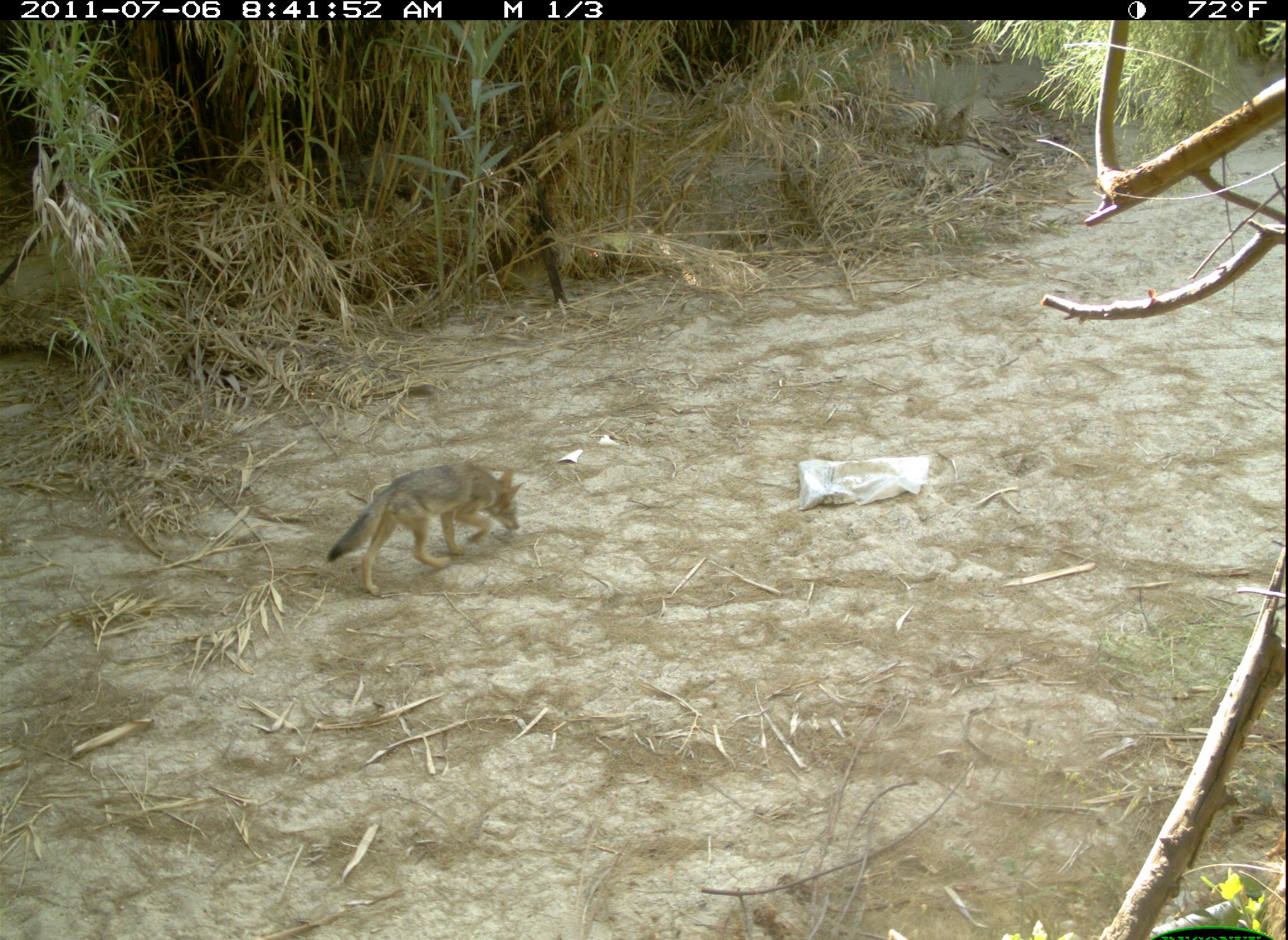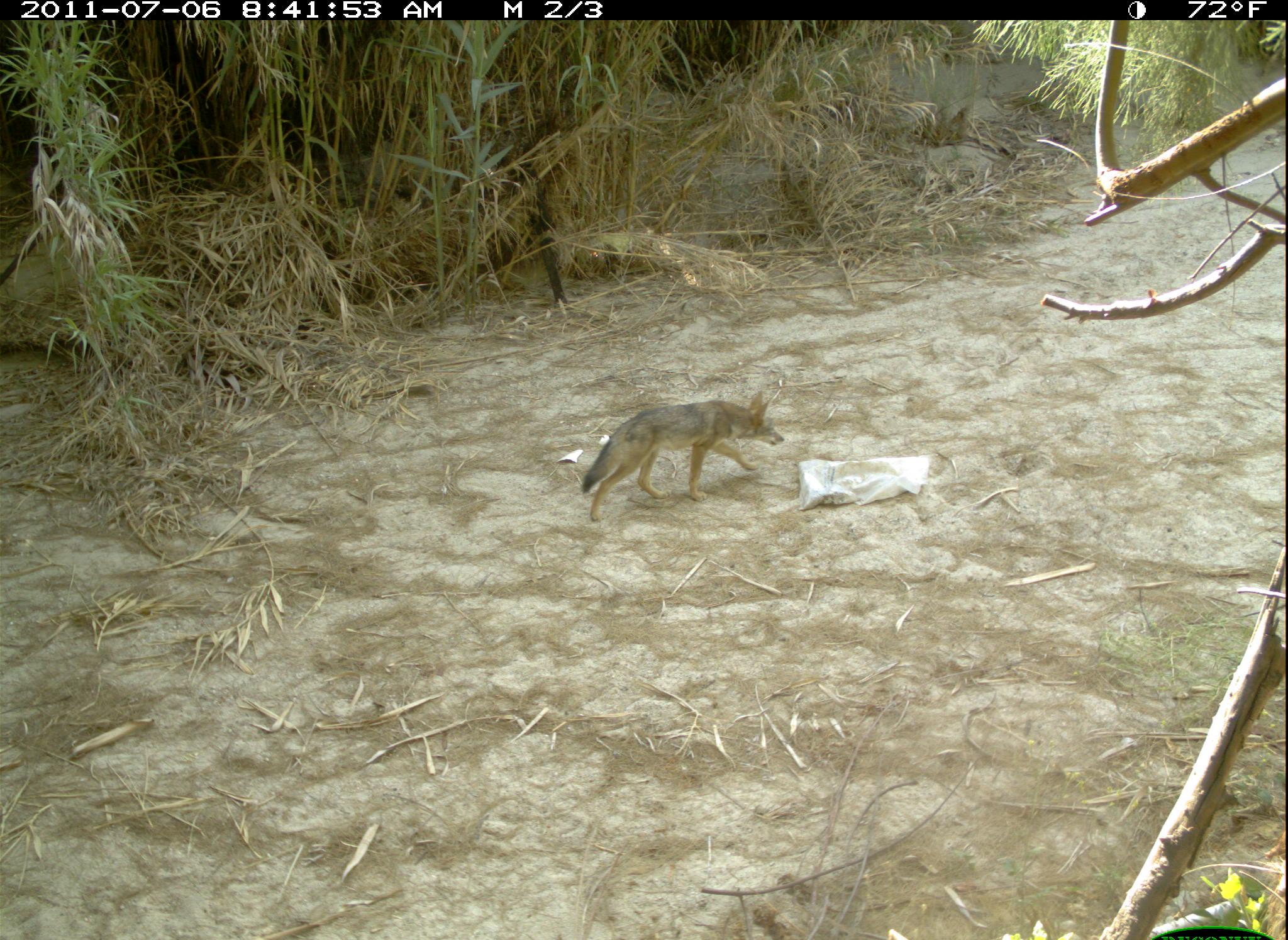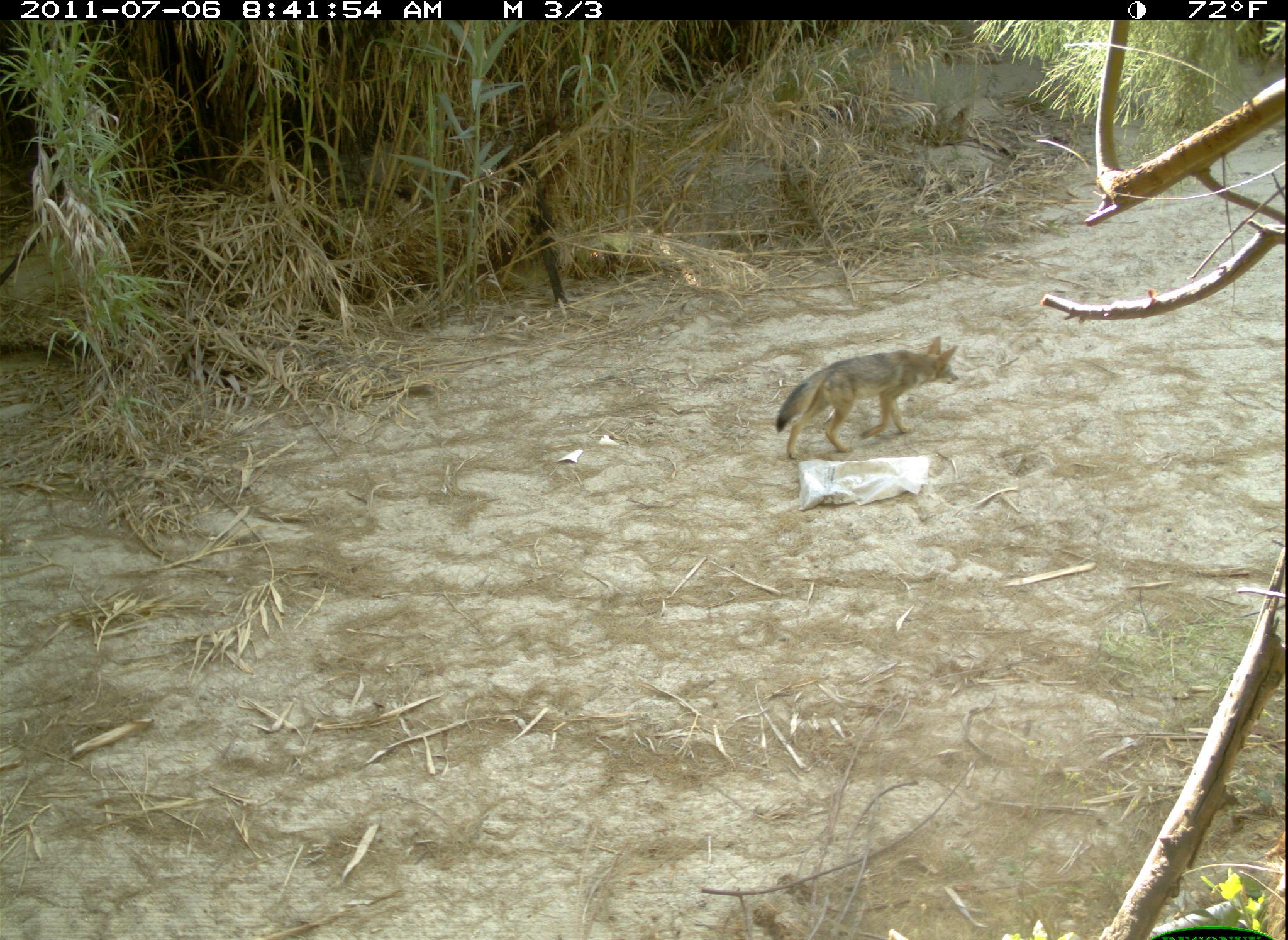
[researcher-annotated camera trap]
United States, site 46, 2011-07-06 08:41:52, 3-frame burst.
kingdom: Animalia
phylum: Chordata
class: Mammalia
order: Carnivora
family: Canidae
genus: Canis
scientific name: Canis latrans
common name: coyote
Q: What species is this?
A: Coyote (Canis latrans).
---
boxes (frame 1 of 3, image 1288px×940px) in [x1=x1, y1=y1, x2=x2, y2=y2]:
coyote: [x1=298, y1=457, x2=554, y2=596]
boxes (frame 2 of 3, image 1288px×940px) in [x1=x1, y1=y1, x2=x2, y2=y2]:
coyote: [x1=575, y1=383, x2=808, y2=527]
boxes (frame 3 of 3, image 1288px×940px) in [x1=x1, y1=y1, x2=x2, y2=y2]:
coyote: [x1=765, y1=329, x2=971, y2=474]